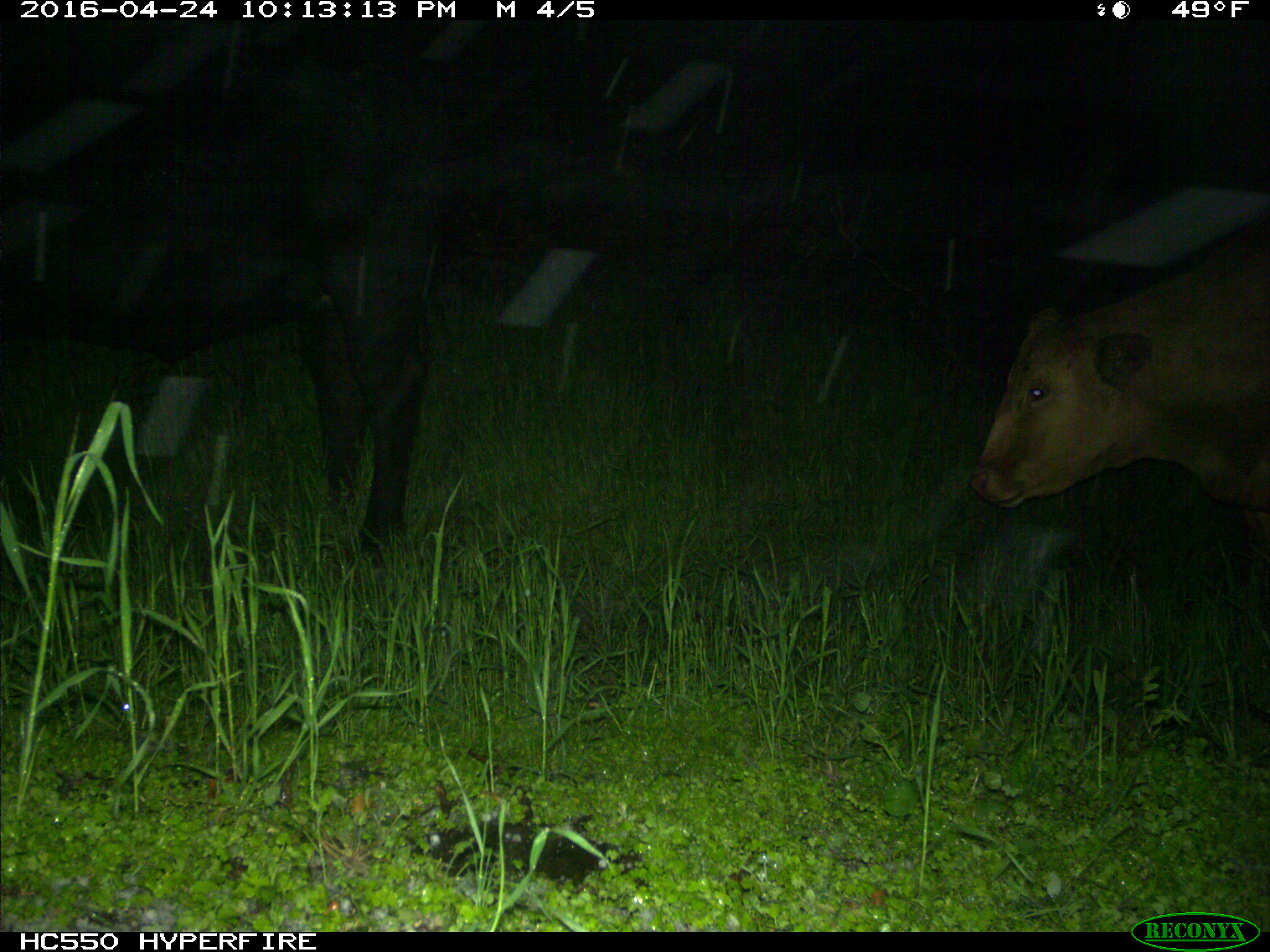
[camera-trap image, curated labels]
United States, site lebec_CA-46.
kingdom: Animalia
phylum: Chordata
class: Mammalia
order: Artiodactyla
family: Bovidae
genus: Bos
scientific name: Bos taurus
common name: domestic cow